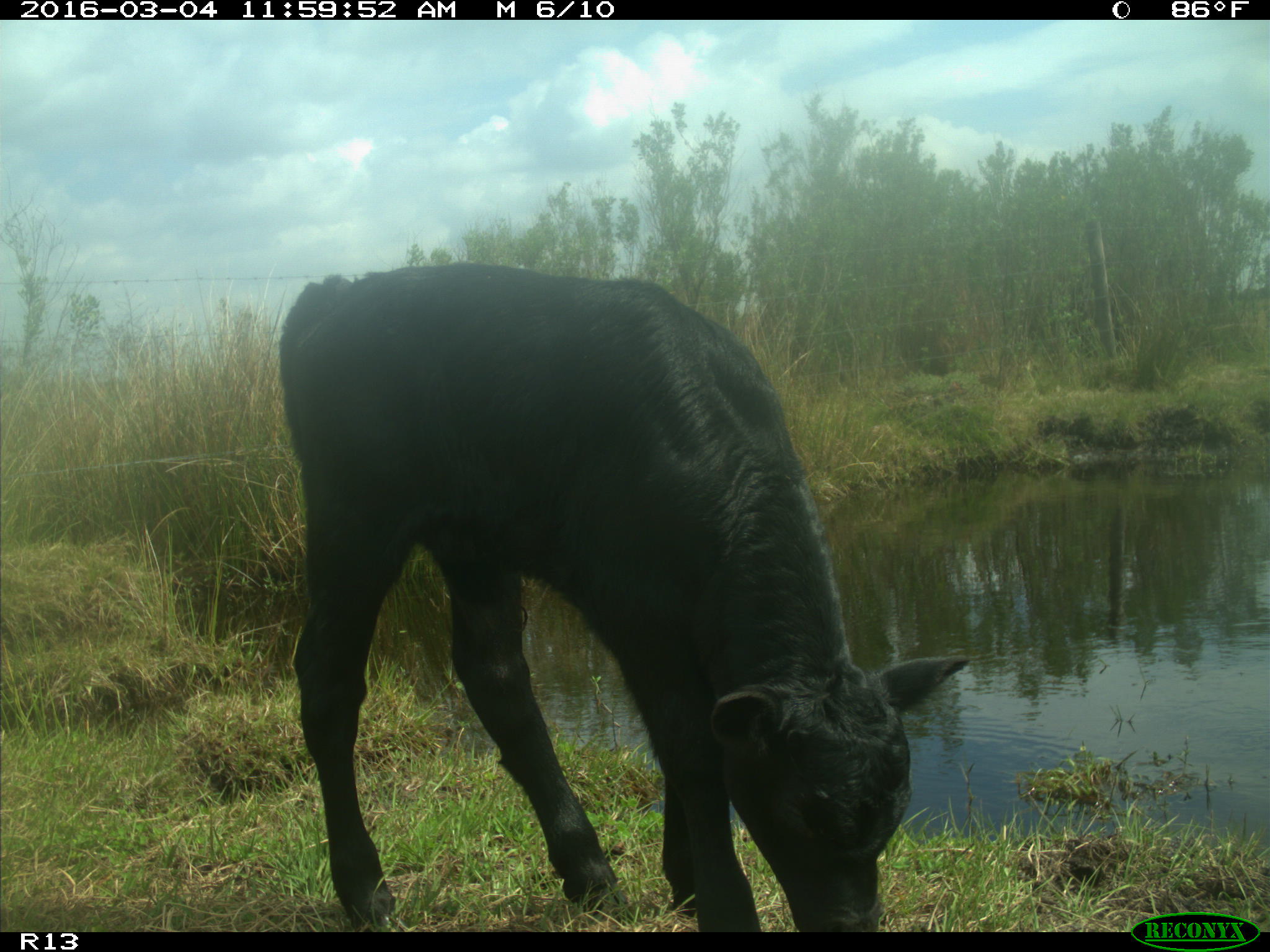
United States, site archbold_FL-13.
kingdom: Animalia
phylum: Chordata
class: Mammalia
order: Artiodactyla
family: Bovidae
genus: Bos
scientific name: Bos taurus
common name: domestic cow